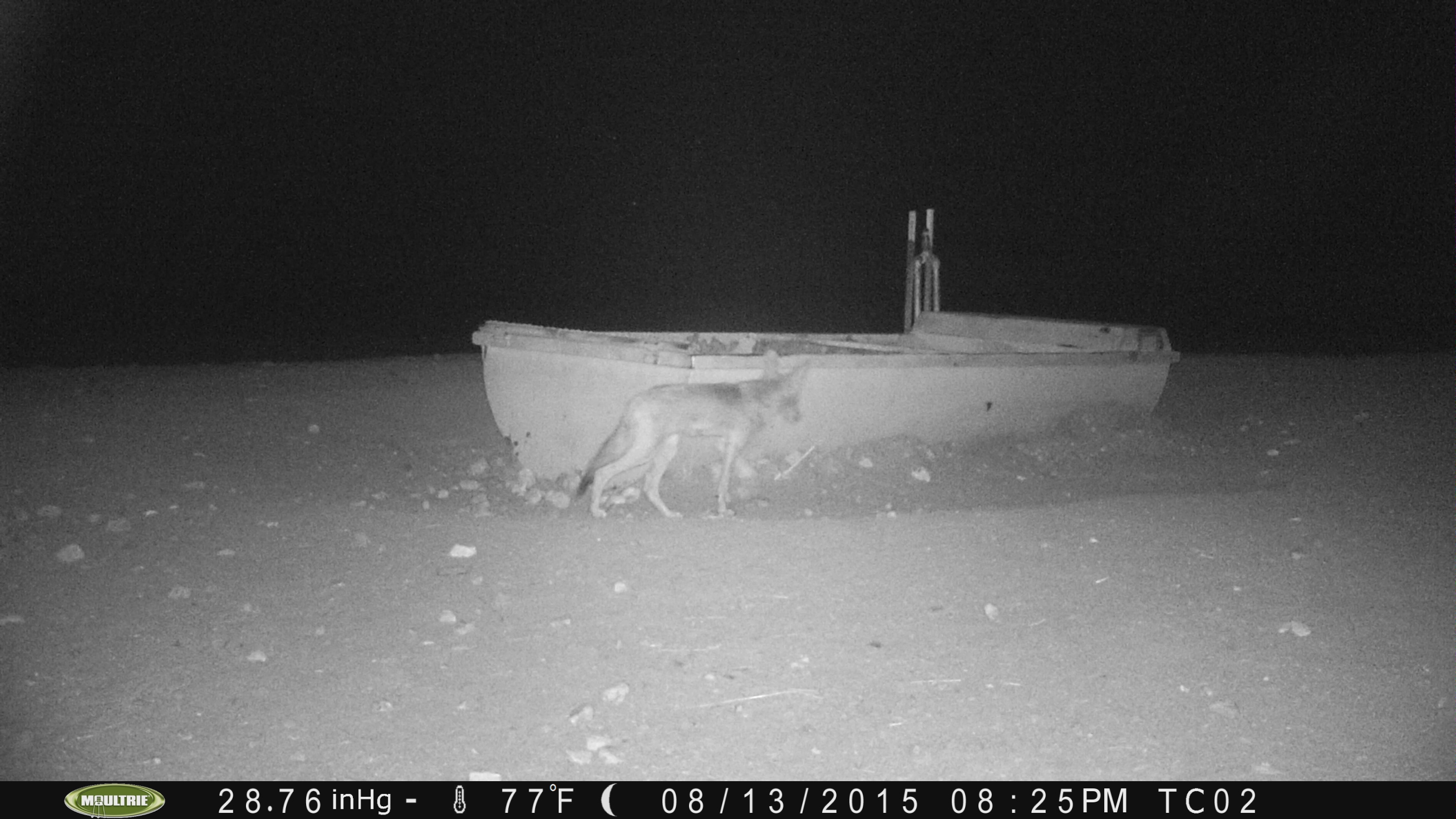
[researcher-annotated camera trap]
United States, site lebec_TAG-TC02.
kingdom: Animalia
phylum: Chordata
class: Mammalia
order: Carnivora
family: Canidae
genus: Canis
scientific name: Canis latrans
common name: coyote